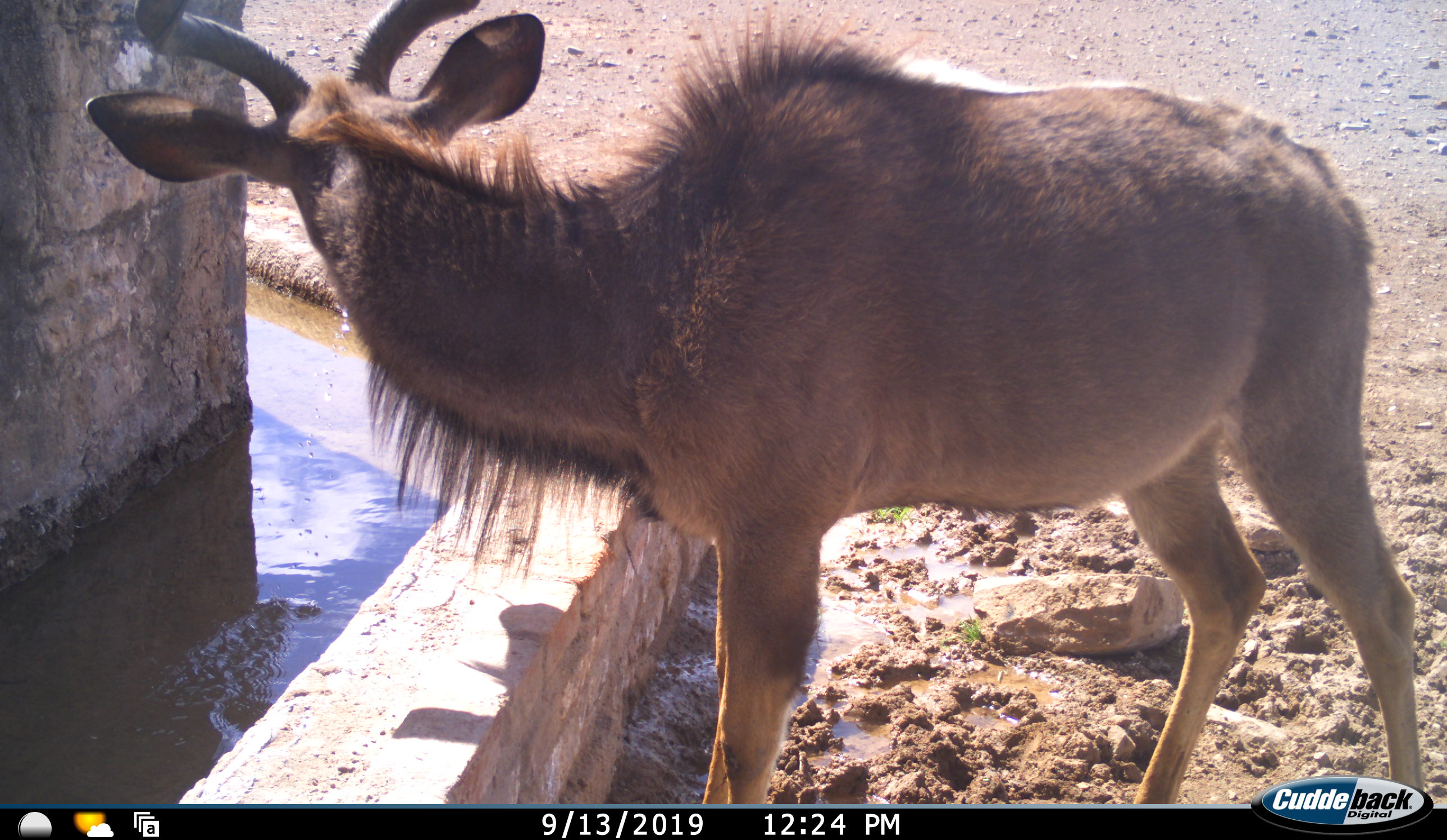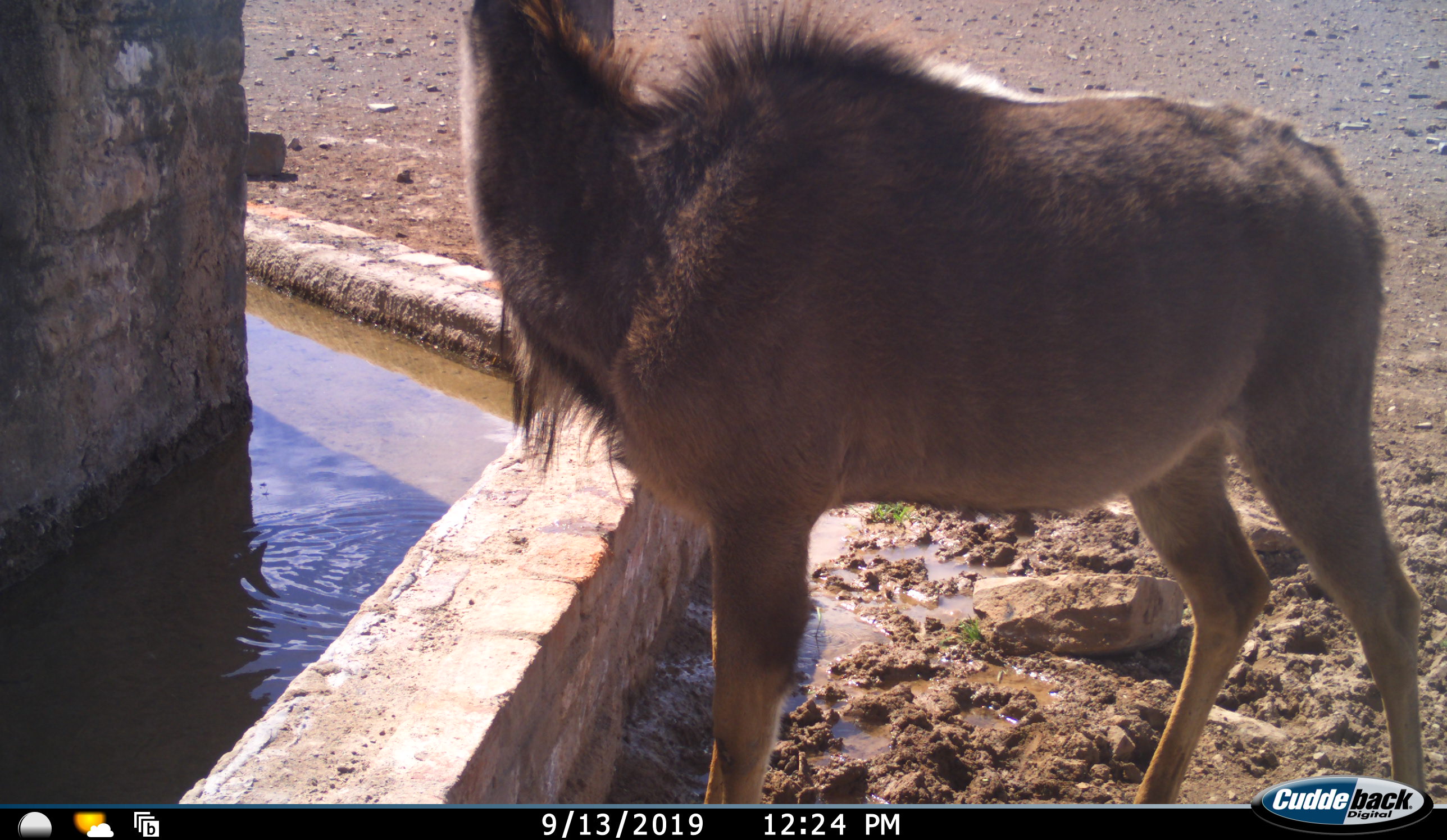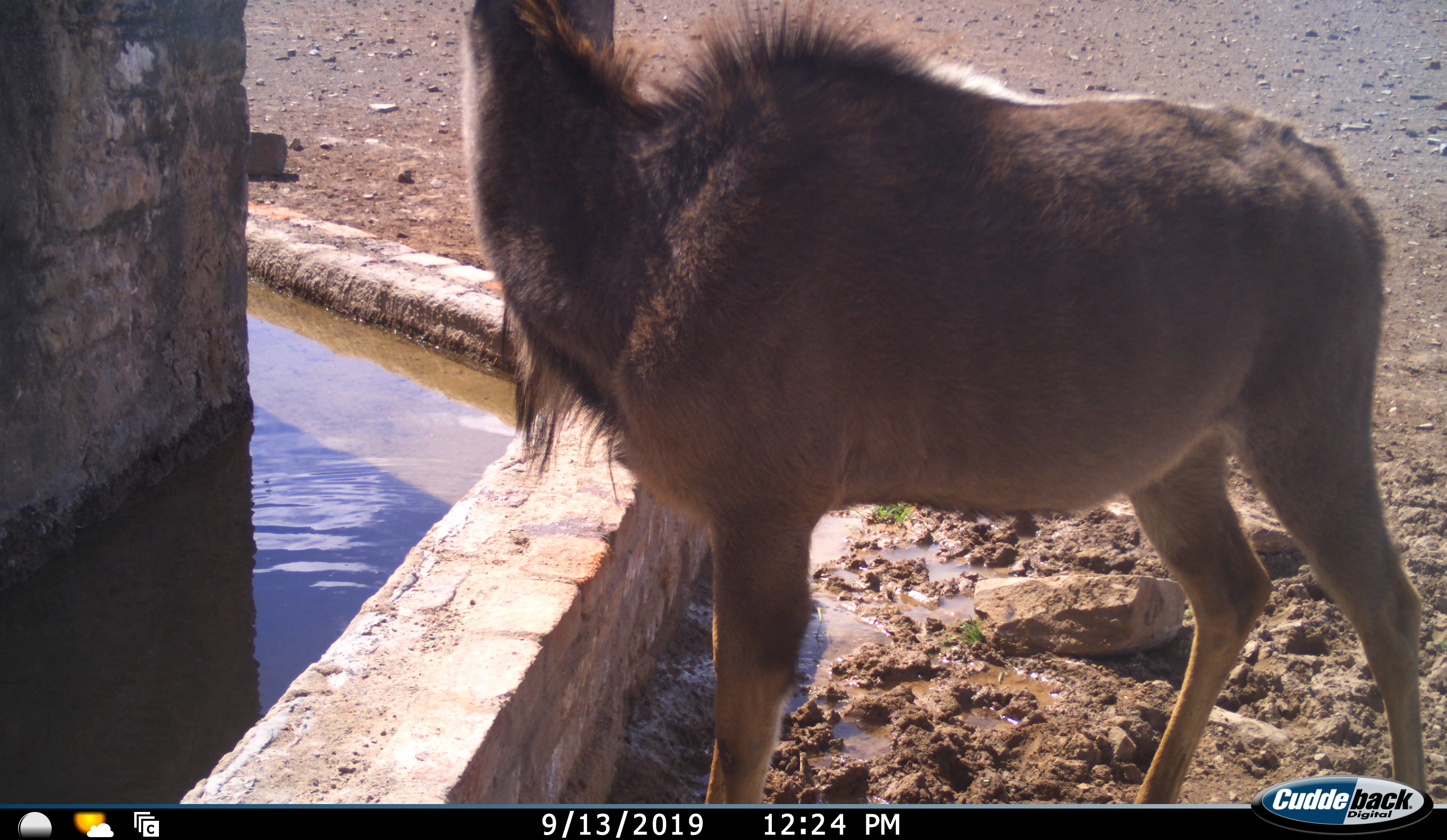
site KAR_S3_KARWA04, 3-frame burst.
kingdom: Animalia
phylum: Chordata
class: Mammalia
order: Artiodactyla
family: Bovidae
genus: Tragelaphus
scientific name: Tragelaphus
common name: kudu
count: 1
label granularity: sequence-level